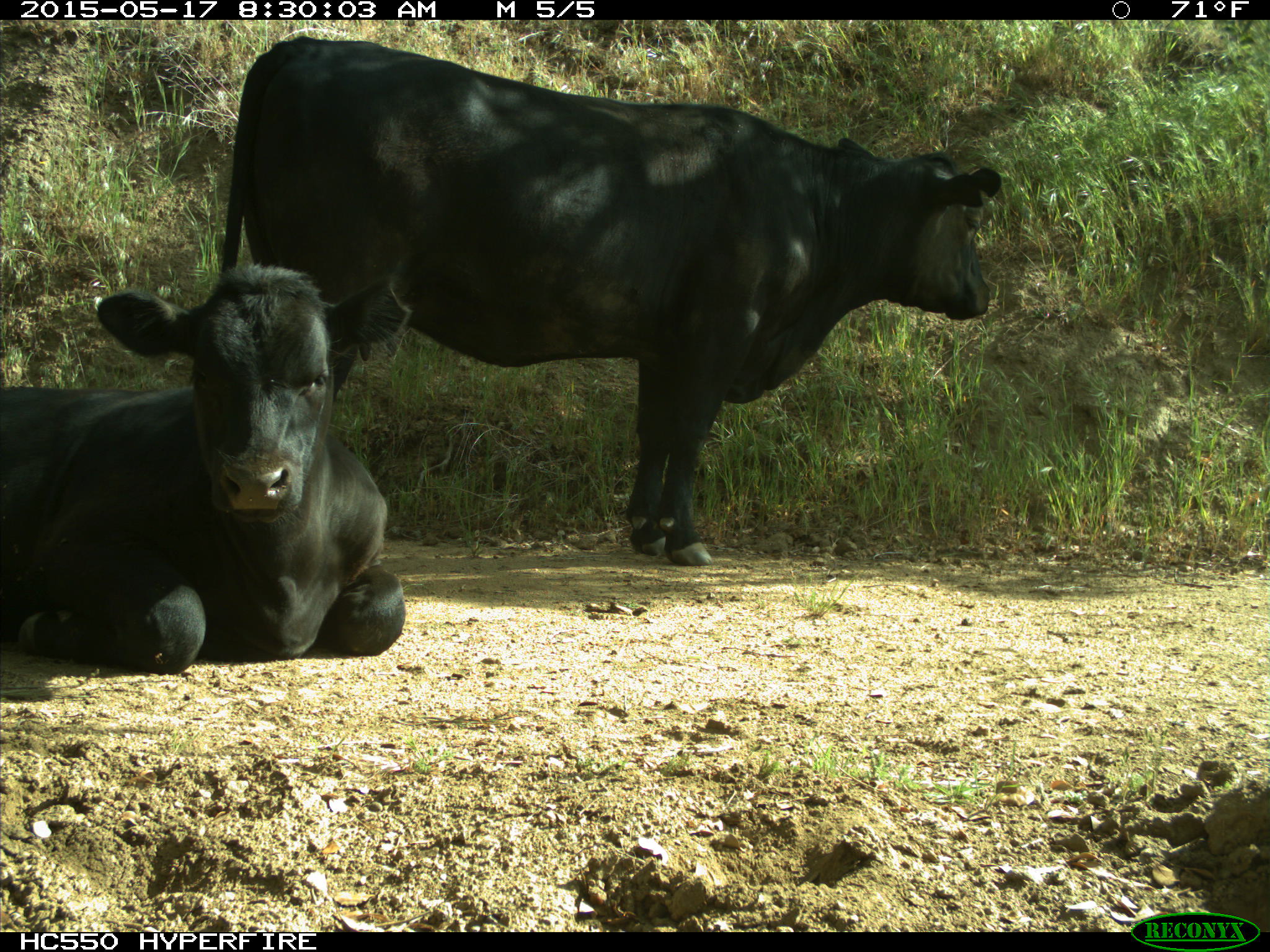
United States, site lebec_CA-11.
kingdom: Animalia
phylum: Chordata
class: Mammalia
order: Artiodactyla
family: Bovidae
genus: Bos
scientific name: Bos taurus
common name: domestic cow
Bos taurus (domestic cow).